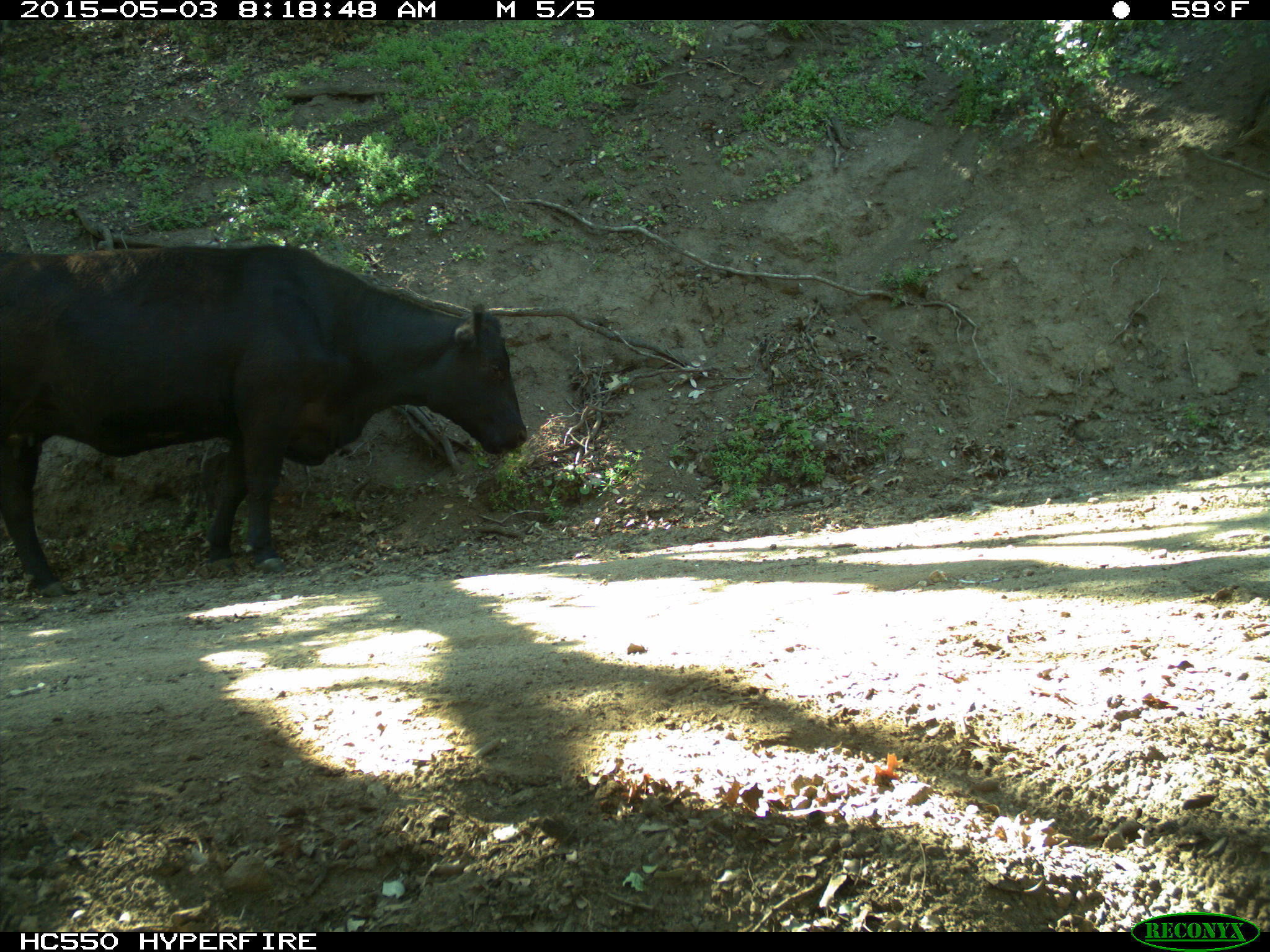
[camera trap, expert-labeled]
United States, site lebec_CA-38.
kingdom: Animalia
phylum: Chordata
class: Mammalia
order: Artiodactyla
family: Bovidae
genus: Bos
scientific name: Bos taurus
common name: domestic cow